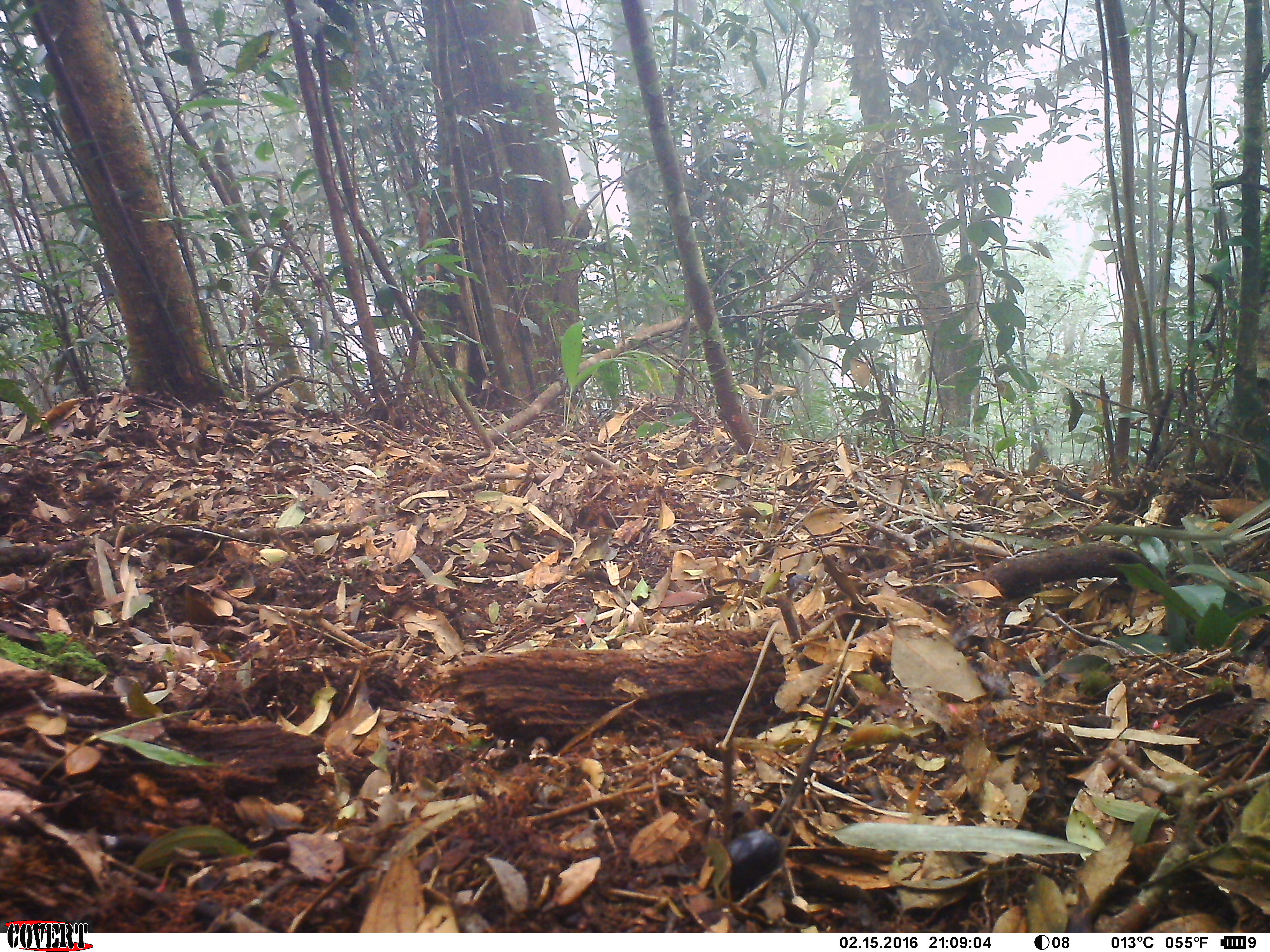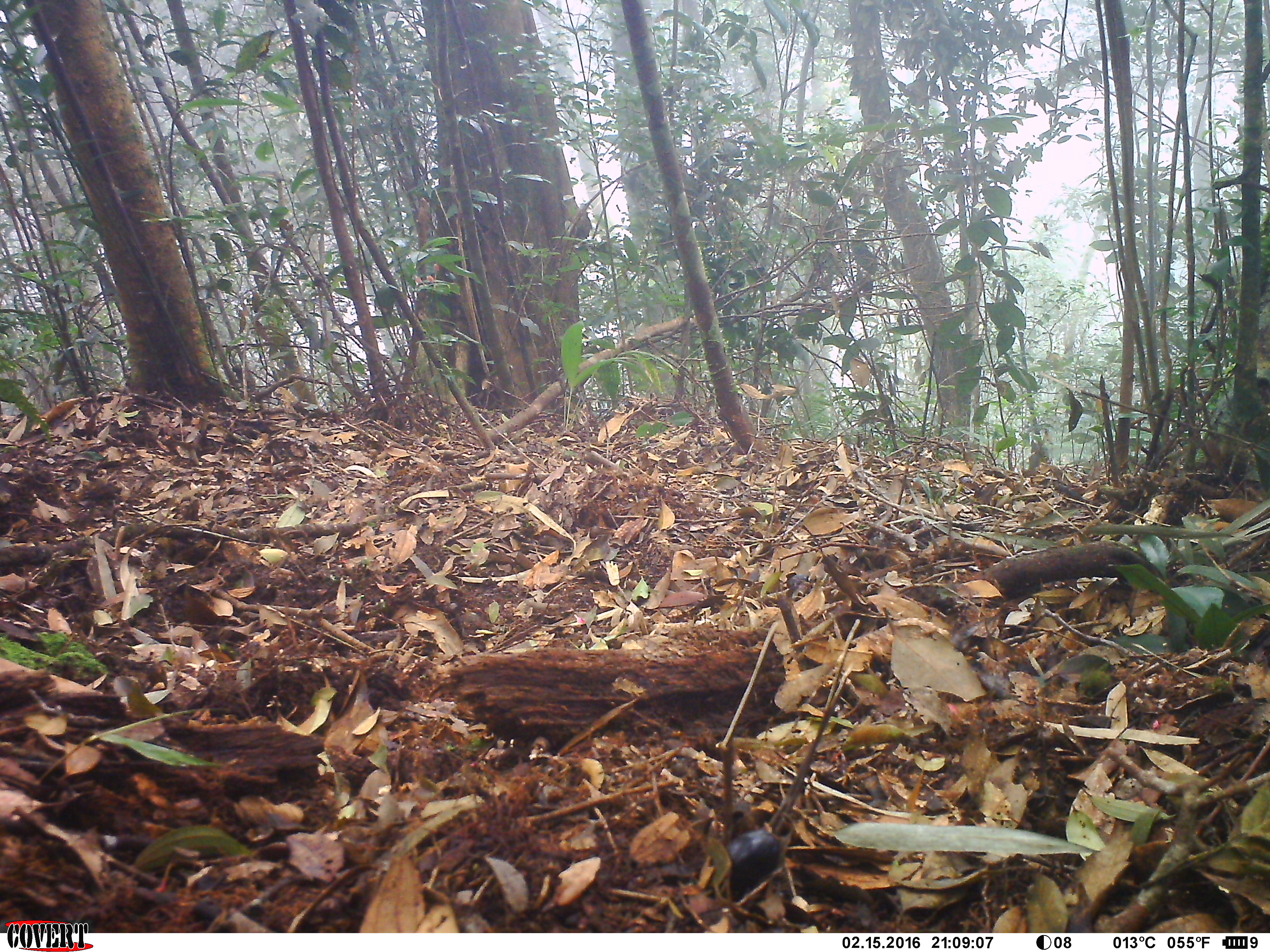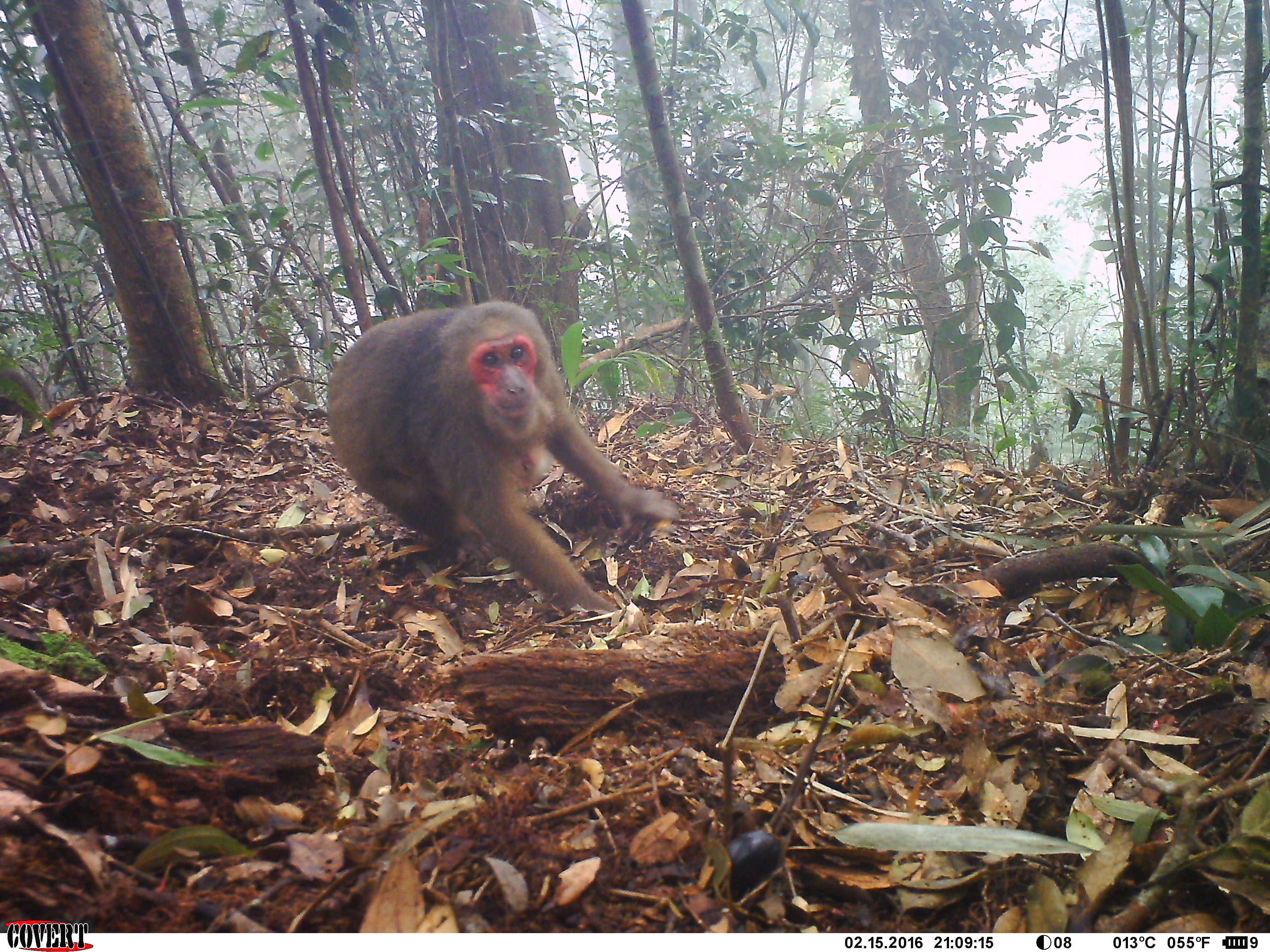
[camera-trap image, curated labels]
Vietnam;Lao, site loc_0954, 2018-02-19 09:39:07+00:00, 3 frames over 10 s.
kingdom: Animalia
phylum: Chordata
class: Mammalia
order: Primates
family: Cercopithecidae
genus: Macaca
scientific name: Macaca arctoides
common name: stump-tailed macaque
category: stump tailed macaque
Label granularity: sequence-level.